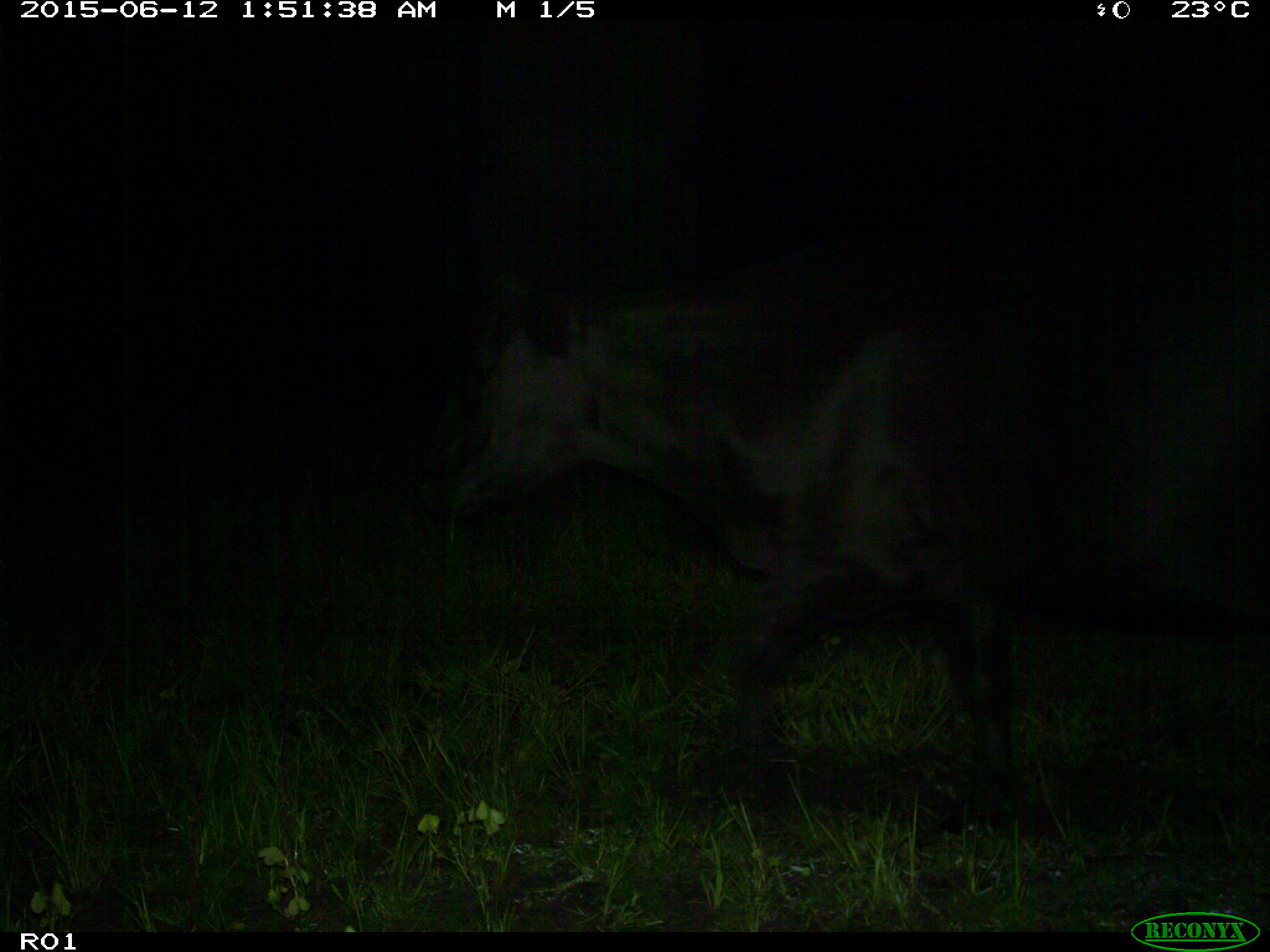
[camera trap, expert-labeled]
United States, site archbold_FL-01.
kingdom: Animalia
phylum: Chordata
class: Mammalia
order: Artiodactyla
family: Bovidae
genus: Bos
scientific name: Bos taurus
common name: domestic cow